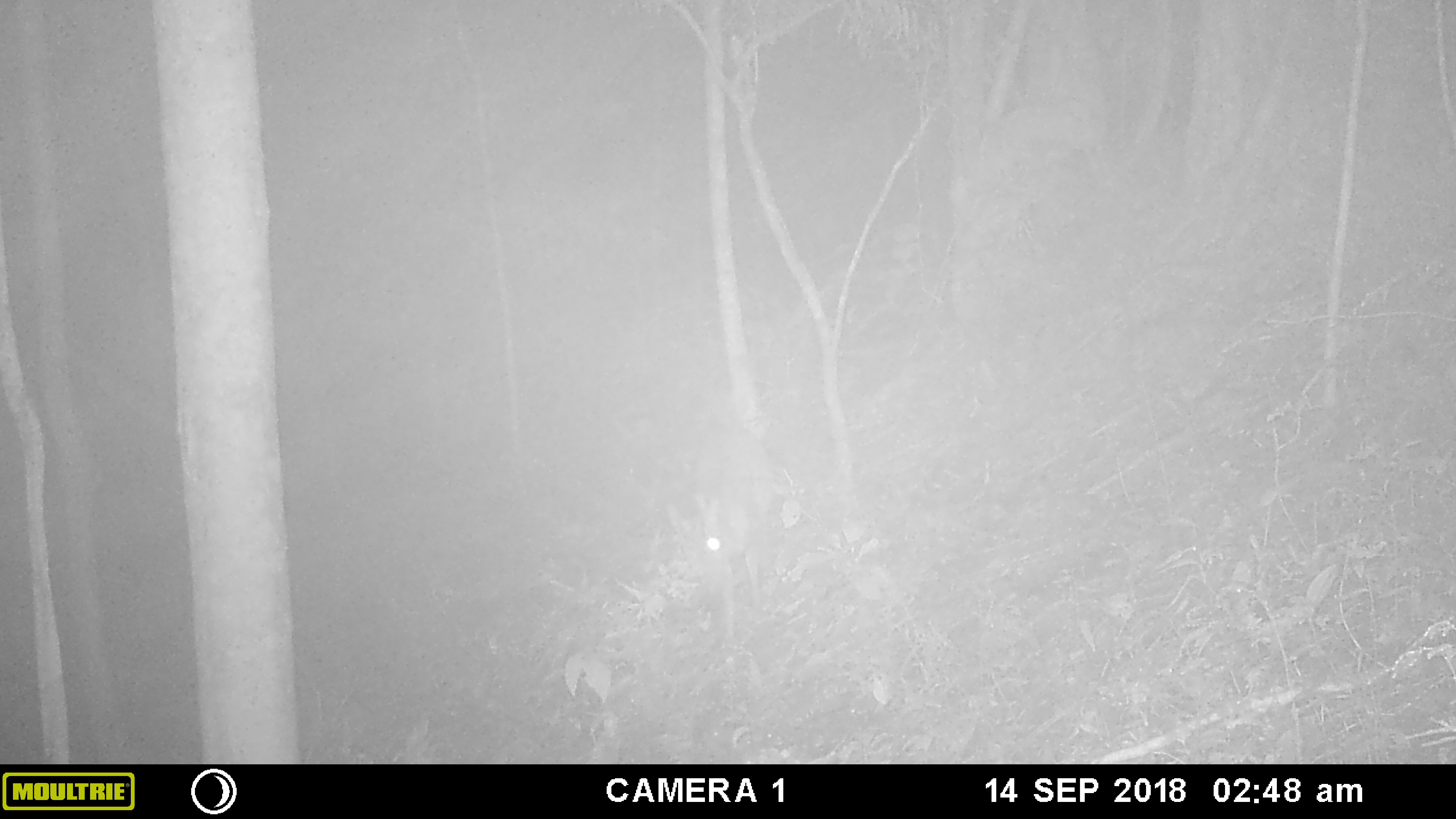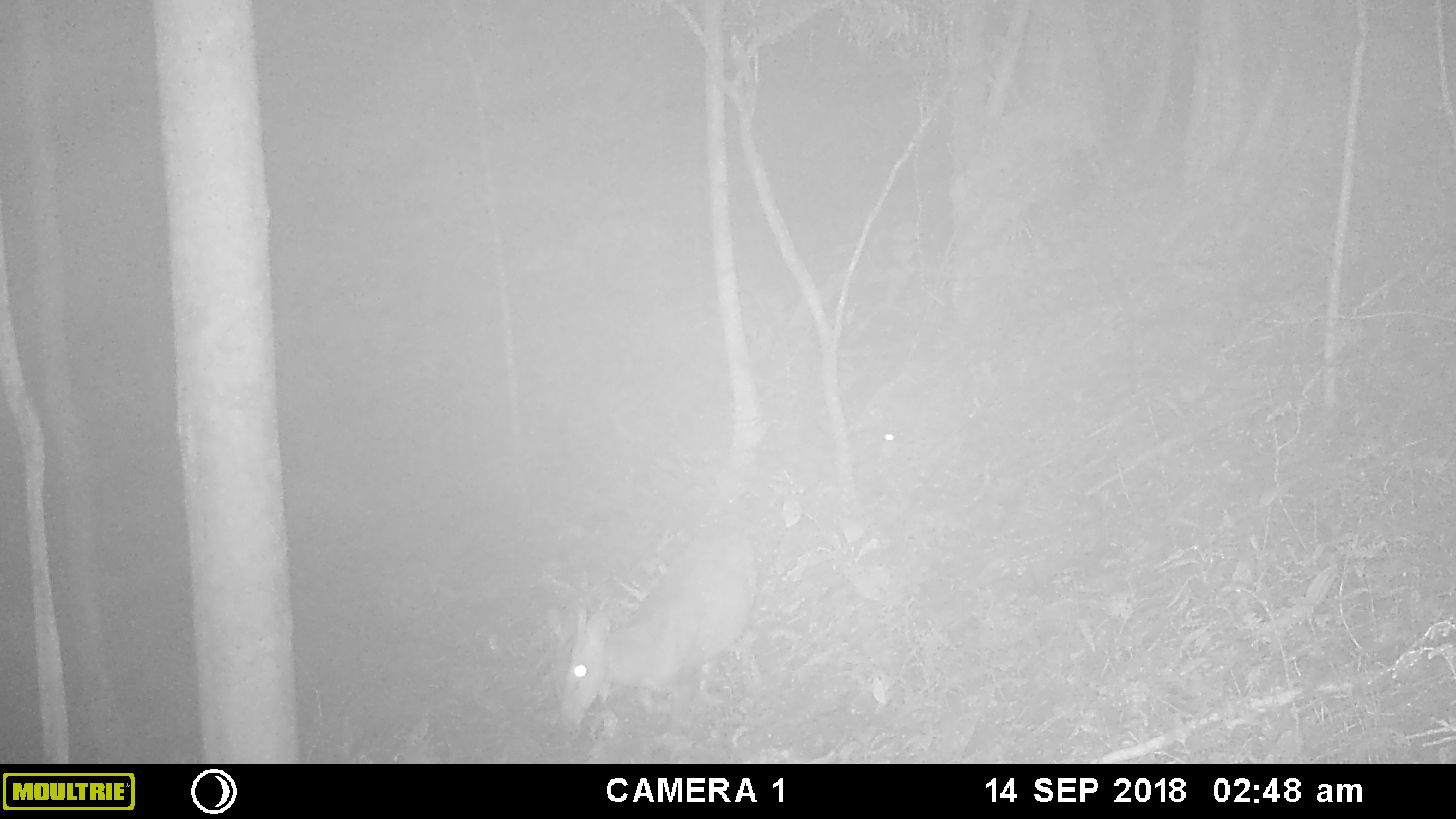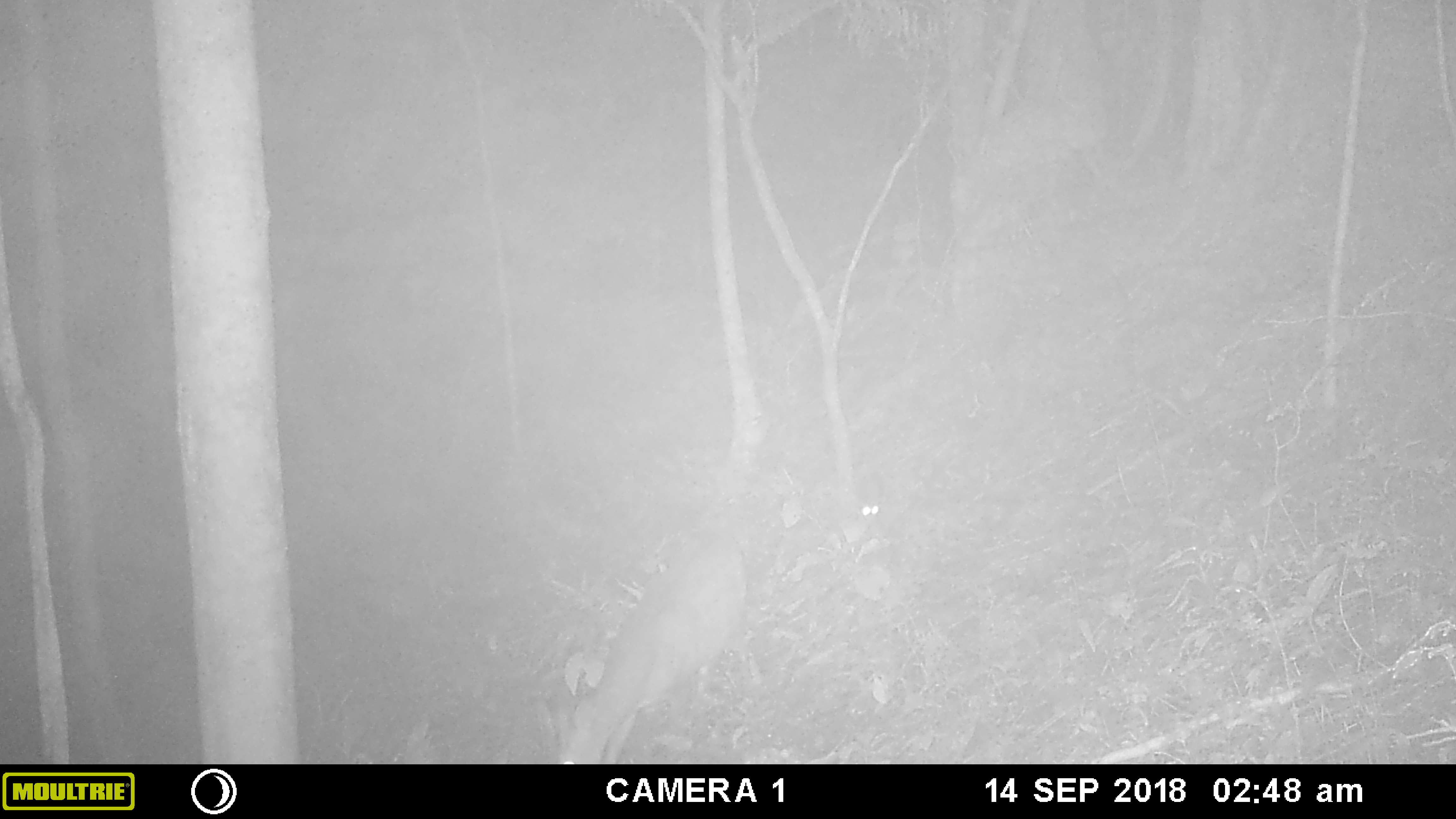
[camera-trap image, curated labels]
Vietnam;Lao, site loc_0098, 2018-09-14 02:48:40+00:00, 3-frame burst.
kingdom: Animalia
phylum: Chordata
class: Mammalia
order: Artiodactyla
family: Cervidae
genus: Muntiacus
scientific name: Muntiacus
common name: muntjacs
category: unidentified muntjac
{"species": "unidentified muntjac (muntjacs) (Muntiacus)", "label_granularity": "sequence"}